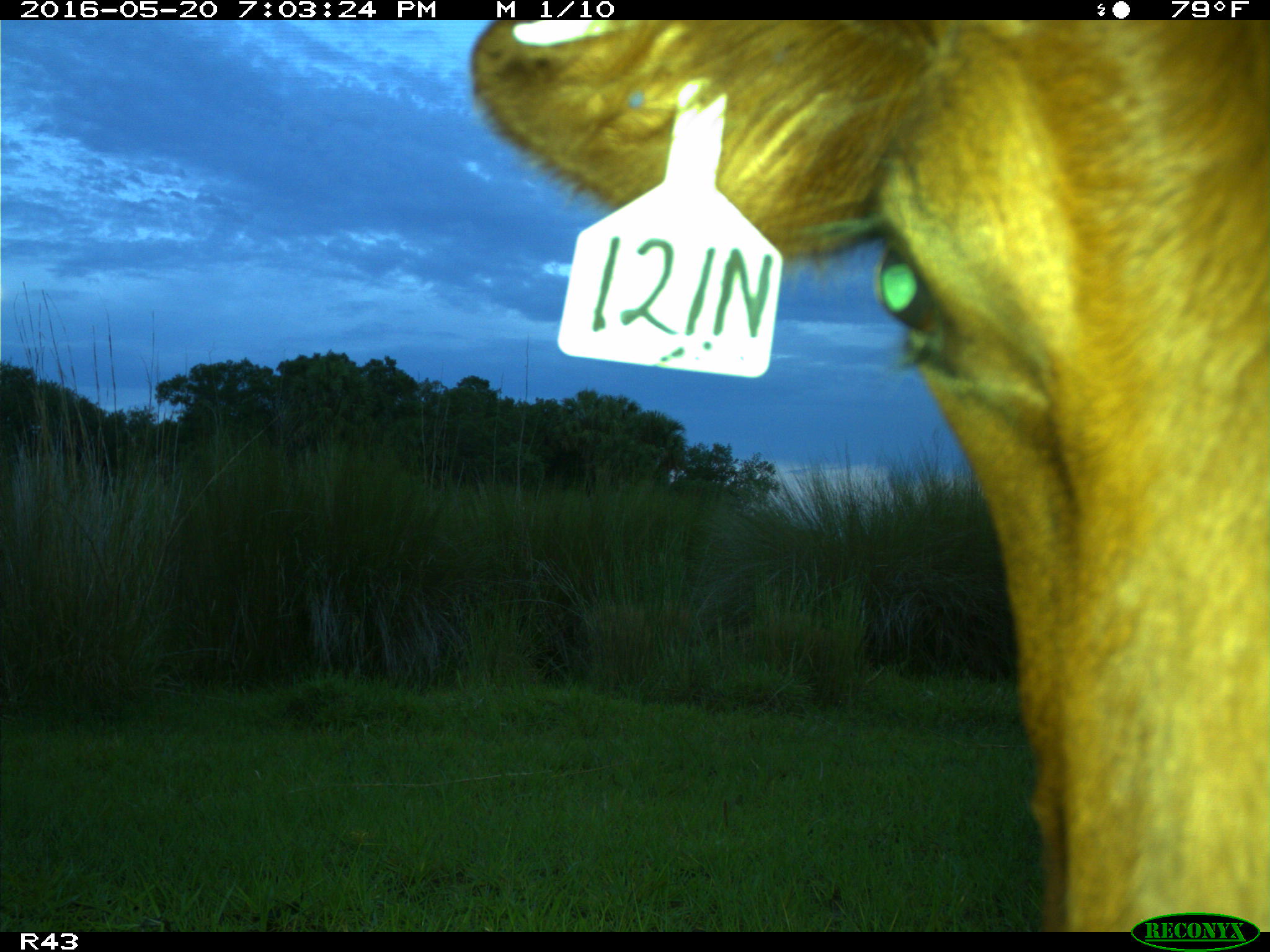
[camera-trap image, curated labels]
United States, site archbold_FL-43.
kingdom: Animalia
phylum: Chordata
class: Mammalia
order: Artiodactyla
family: Bovidae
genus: Bos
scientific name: Bos taurus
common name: domestic cow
Bos taurus (domestic cow).